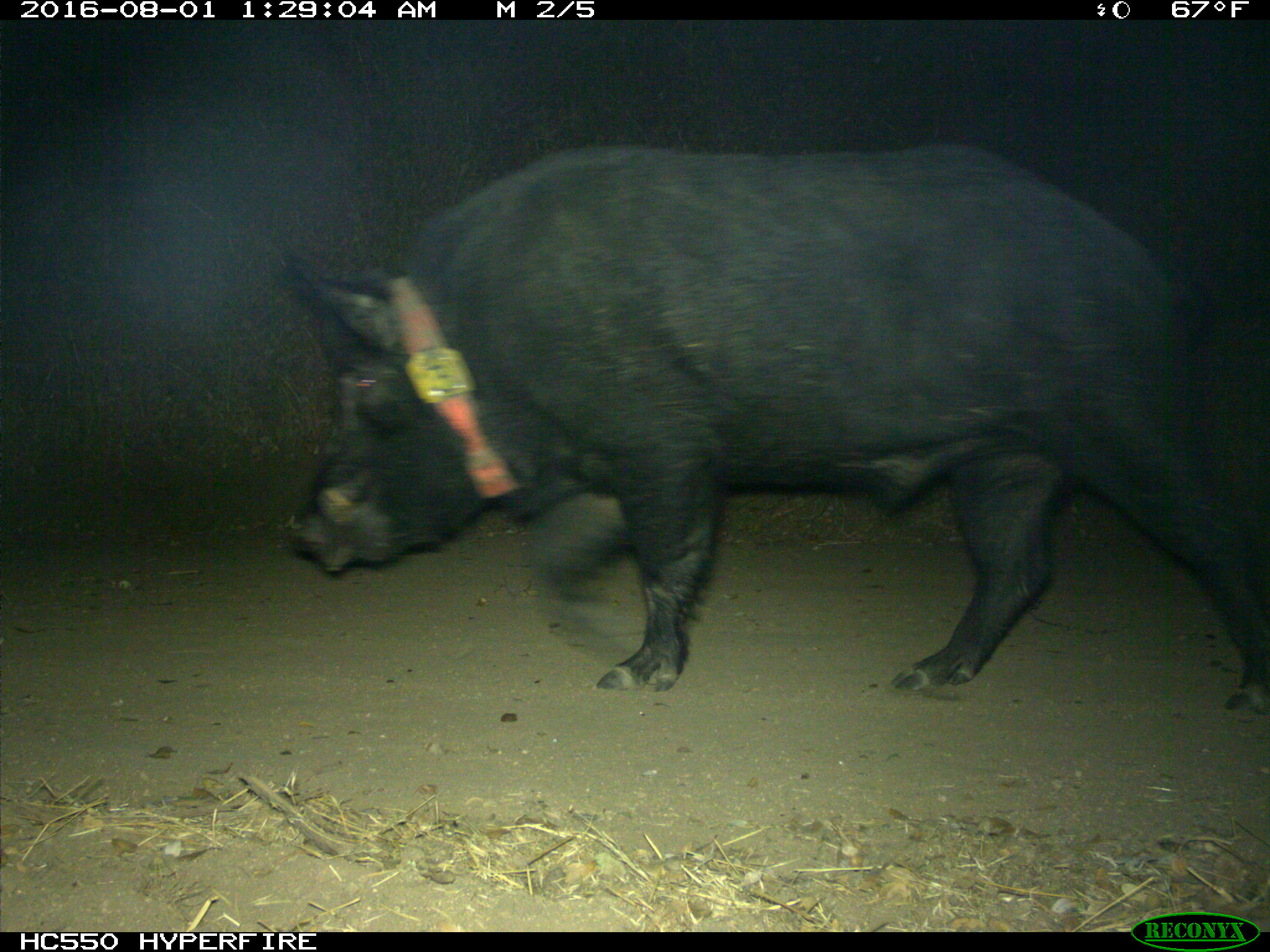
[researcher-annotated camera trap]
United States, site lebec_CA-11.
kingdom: Animalia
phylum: Chordata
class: Mammalia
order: Artiodactyla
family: Suidae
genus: Sus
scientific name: Sus scrofa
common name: wild boar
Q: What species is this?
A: Sus scrofa (wild boar).